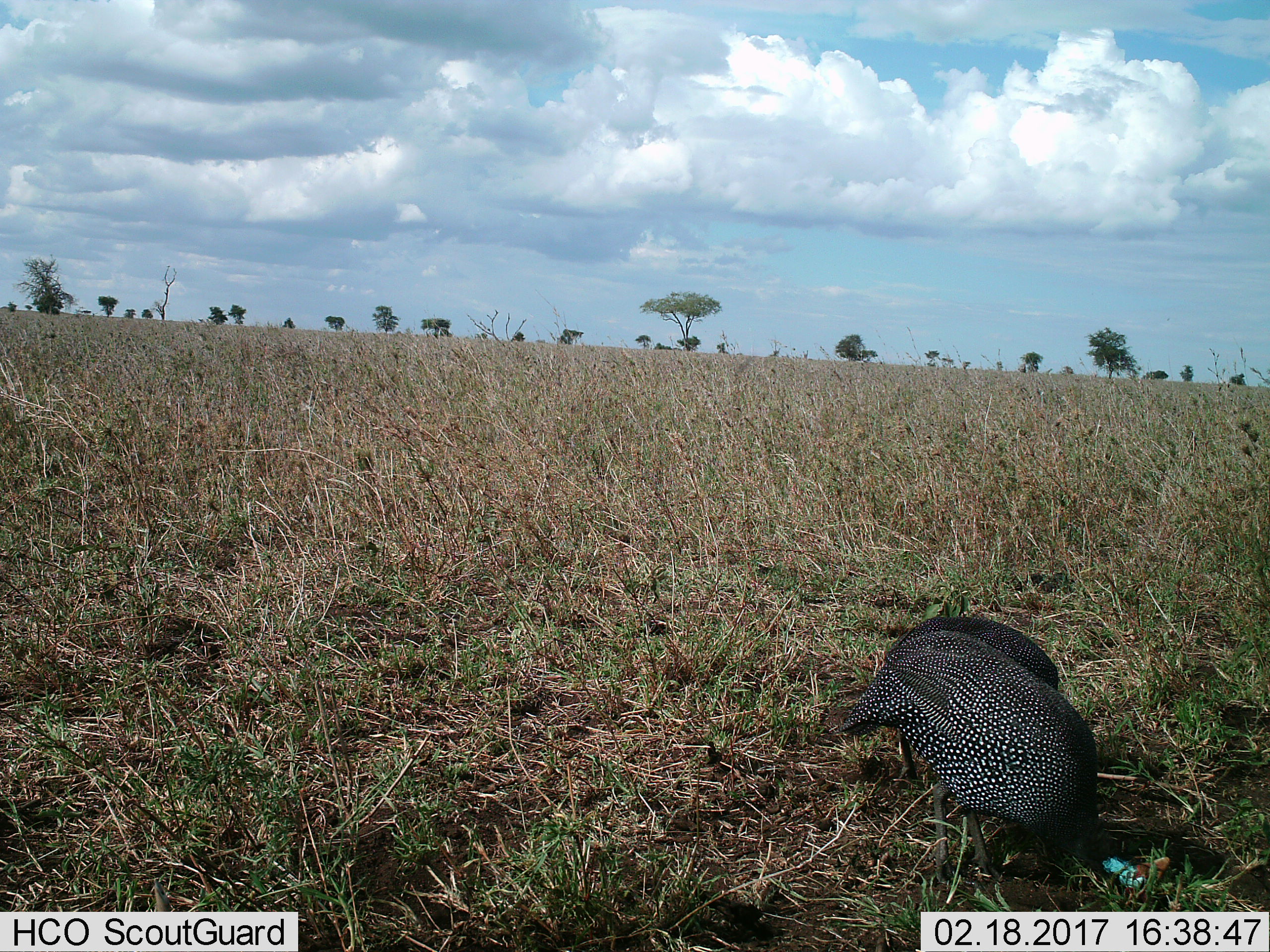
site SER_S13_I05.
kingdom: Animalia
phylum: Chordata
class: Aves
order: Galliformes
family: Numididae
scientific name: Numididae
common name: guineafowl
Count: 1.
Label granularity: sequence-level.